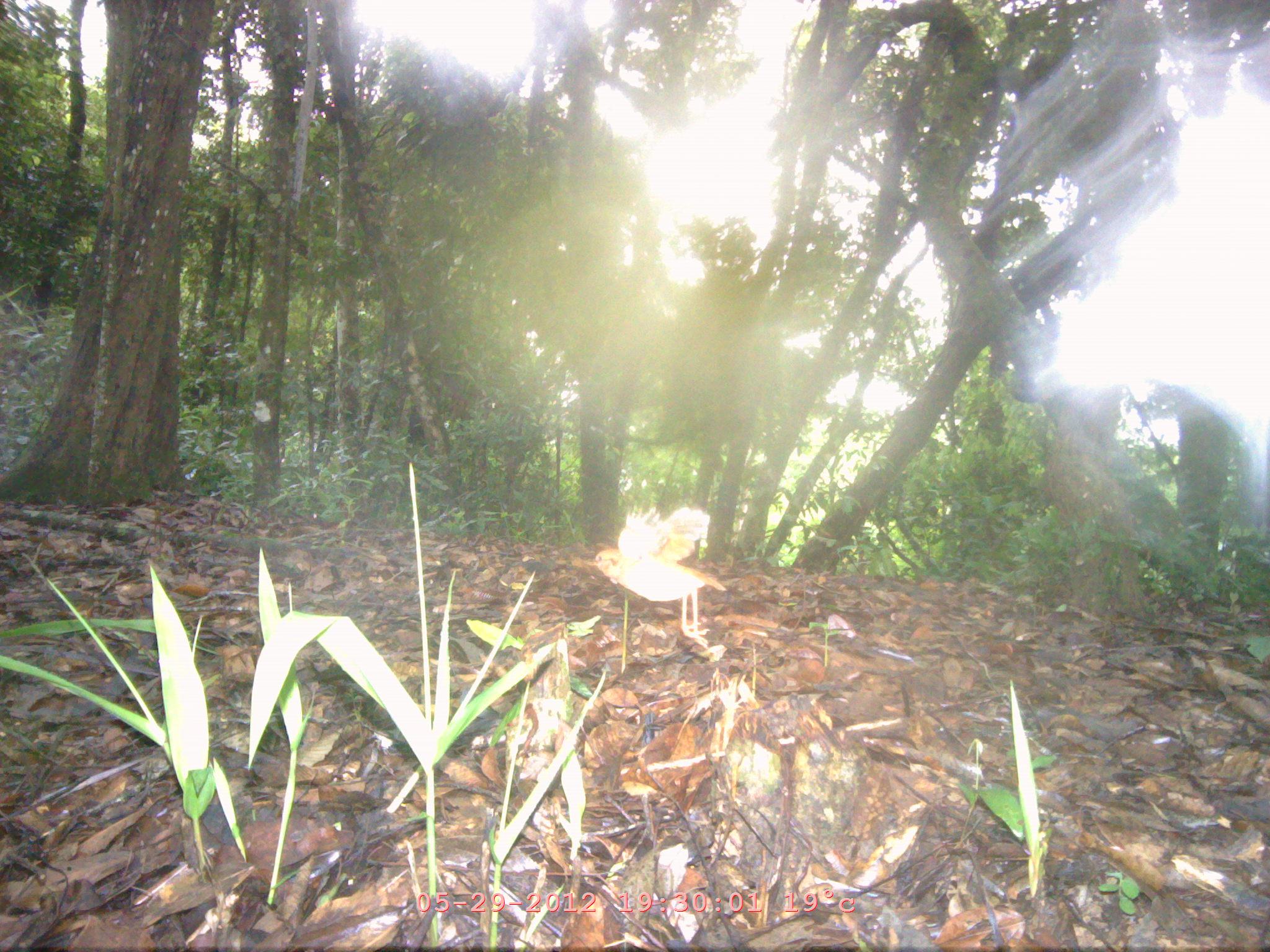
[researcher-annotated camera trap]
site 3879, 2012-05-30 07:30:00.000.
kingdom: Animalia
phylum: Chordata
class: Aves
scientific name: Aves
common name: bird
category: unknown bird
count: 1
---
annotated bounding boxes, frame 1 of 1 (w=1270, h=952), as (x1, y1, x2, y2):
unknown bird: (593, 505, 726, 645)